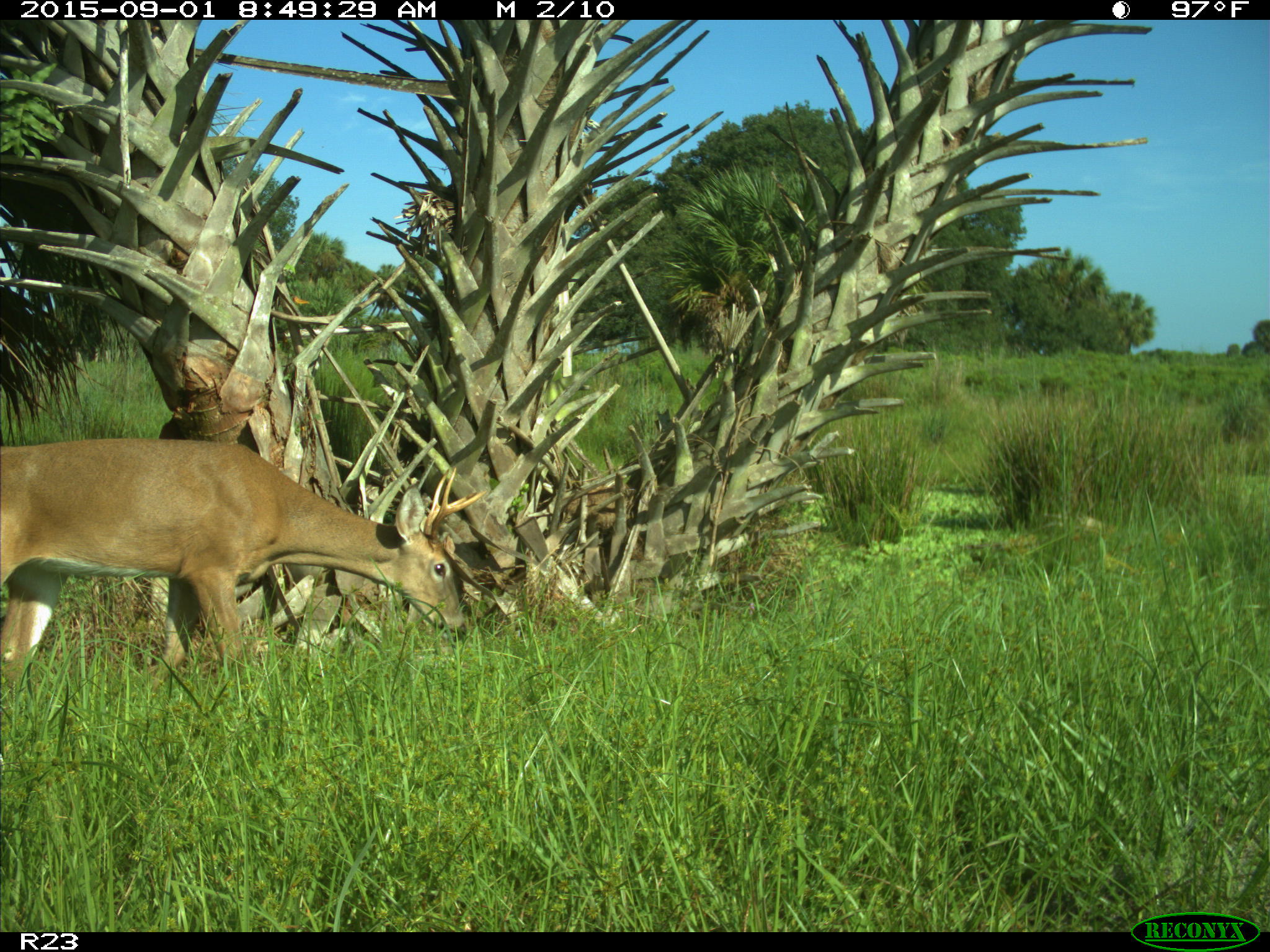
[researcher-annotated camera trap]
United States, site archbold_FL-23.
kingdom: Animalia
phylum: Chordata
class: Mammalia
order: Artiodactyla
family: Cervidae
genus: Odocoileus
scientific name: Odocoileus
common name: deer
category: unidentified deer